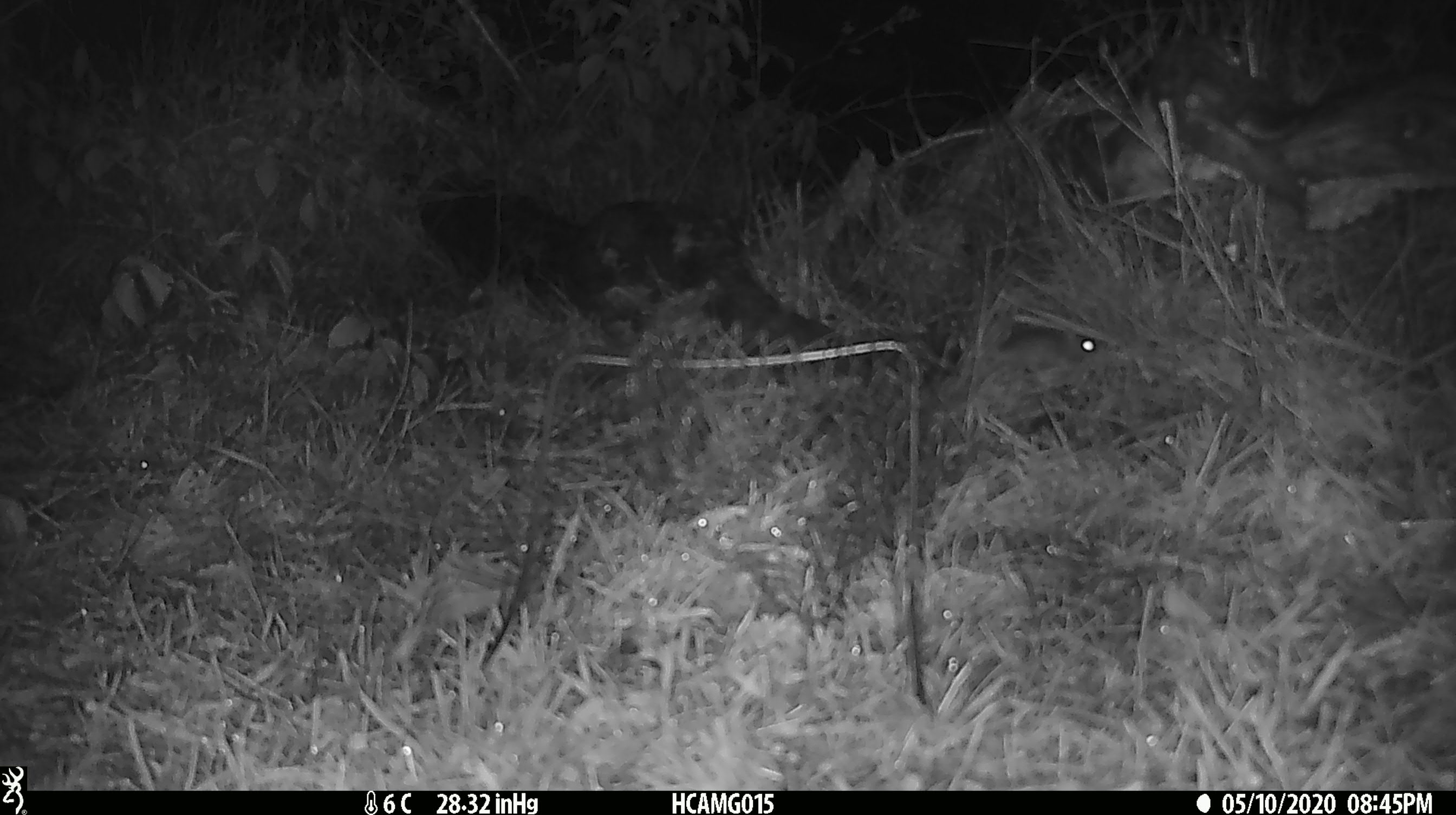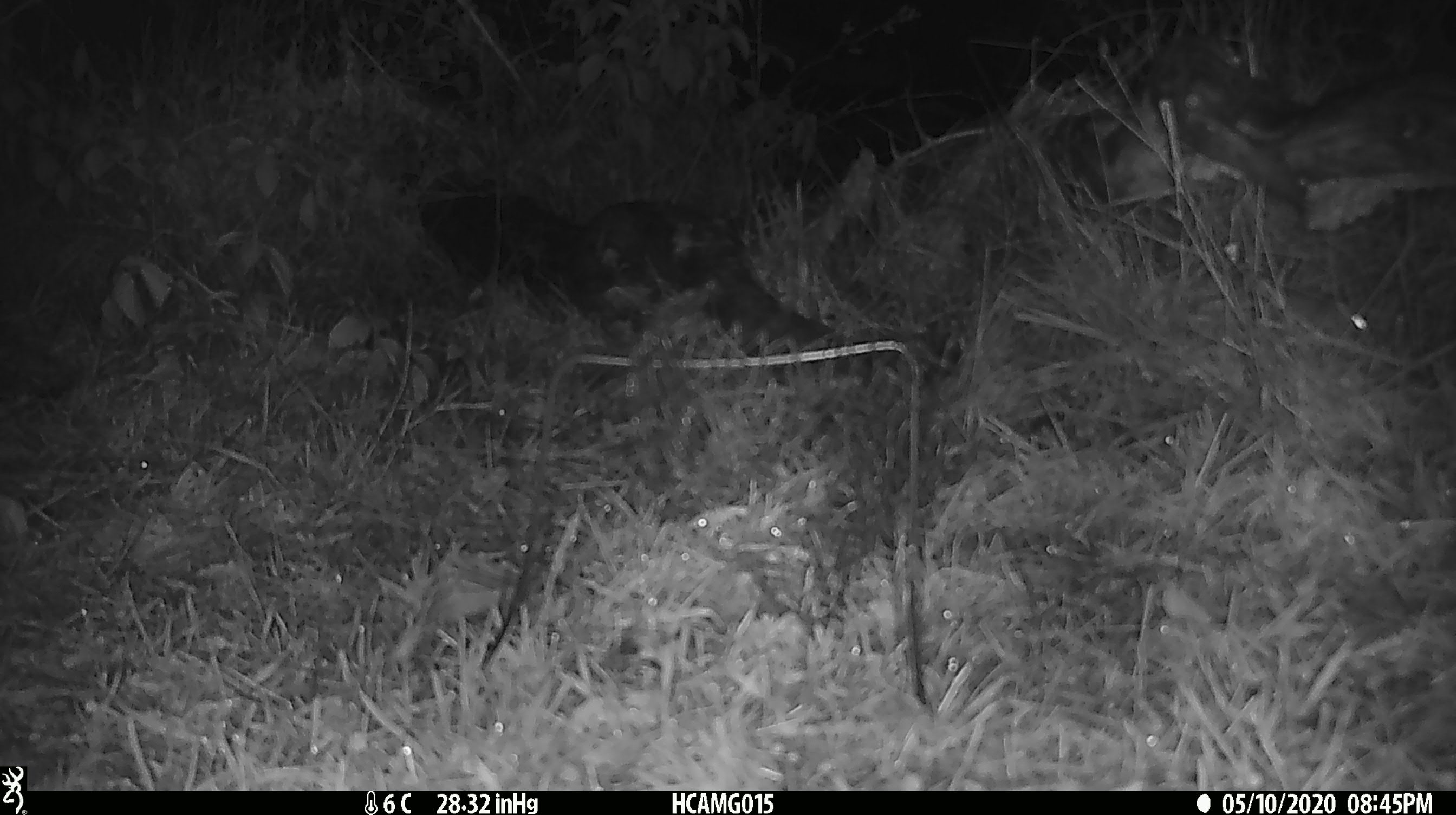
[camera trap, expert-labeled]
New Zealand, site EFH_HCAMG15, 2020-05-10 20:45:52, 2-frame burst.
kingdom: Animalia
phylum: Chordata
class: Mammalia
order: Rodentia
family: Muridae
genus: Mus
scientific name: Mus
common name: mouse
Mouse (Mus).